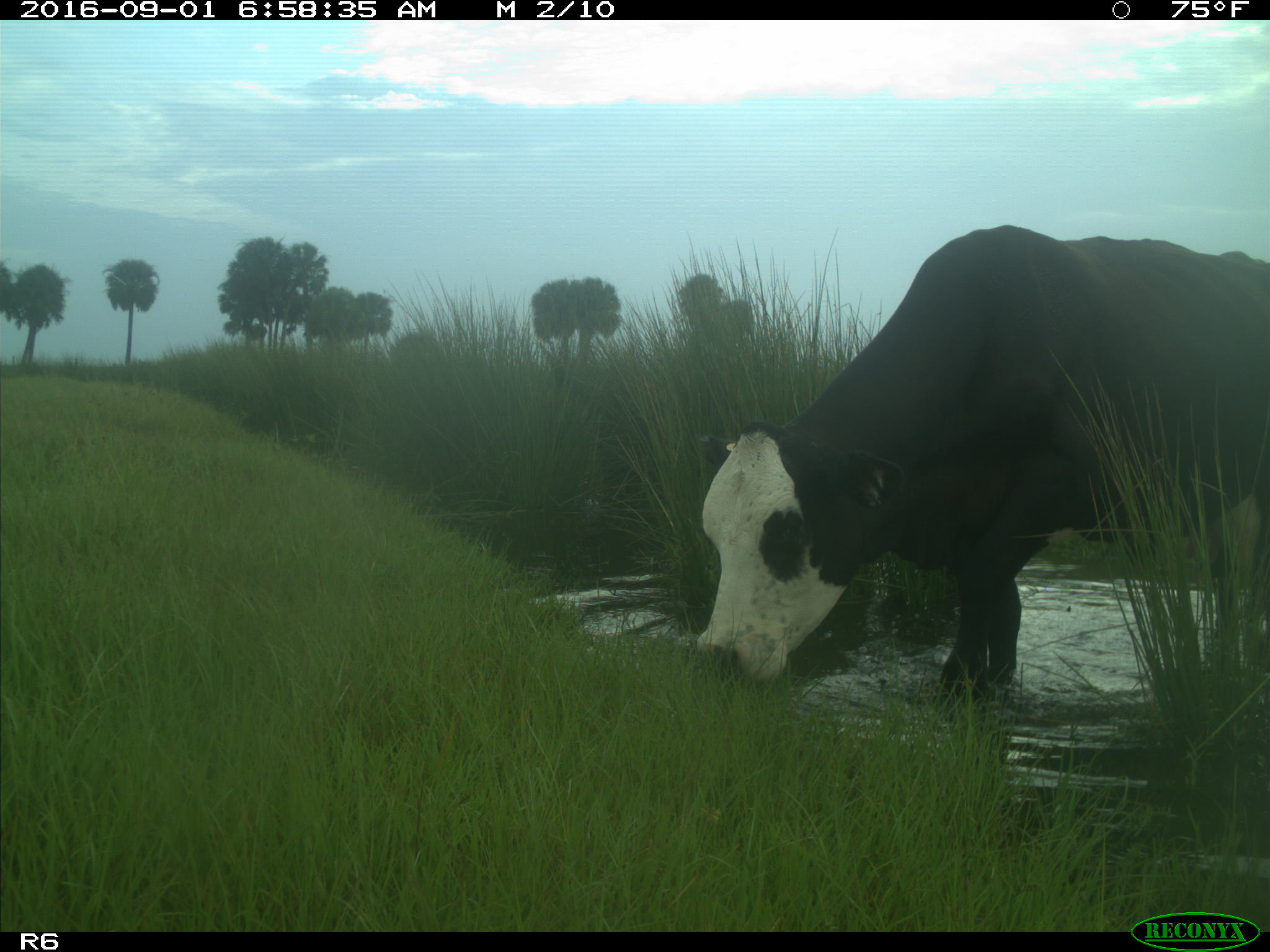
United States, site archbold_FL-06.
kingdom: Animalia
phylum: Chordata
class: Mammalia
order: Artiodactyla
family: Bovidae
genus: Bos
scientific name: Bos taurus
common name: domestic cow